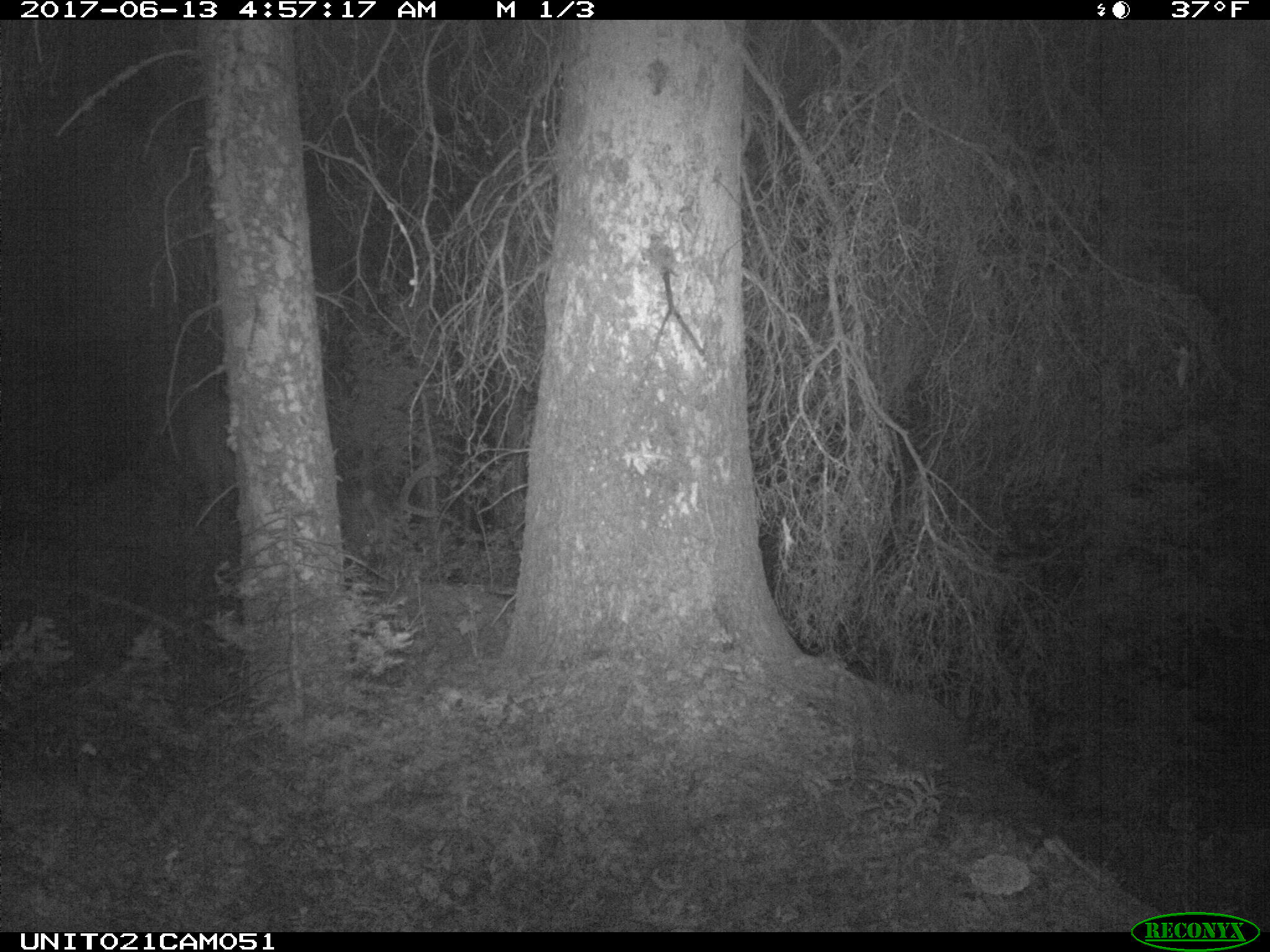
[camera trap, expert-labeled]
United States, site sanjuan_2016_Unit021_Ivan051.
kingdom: Animalia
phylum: Chordata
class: Mammalia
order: Artiodactyla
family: Cervidae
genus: Cervus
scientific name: Cervus elaphus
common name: red deer